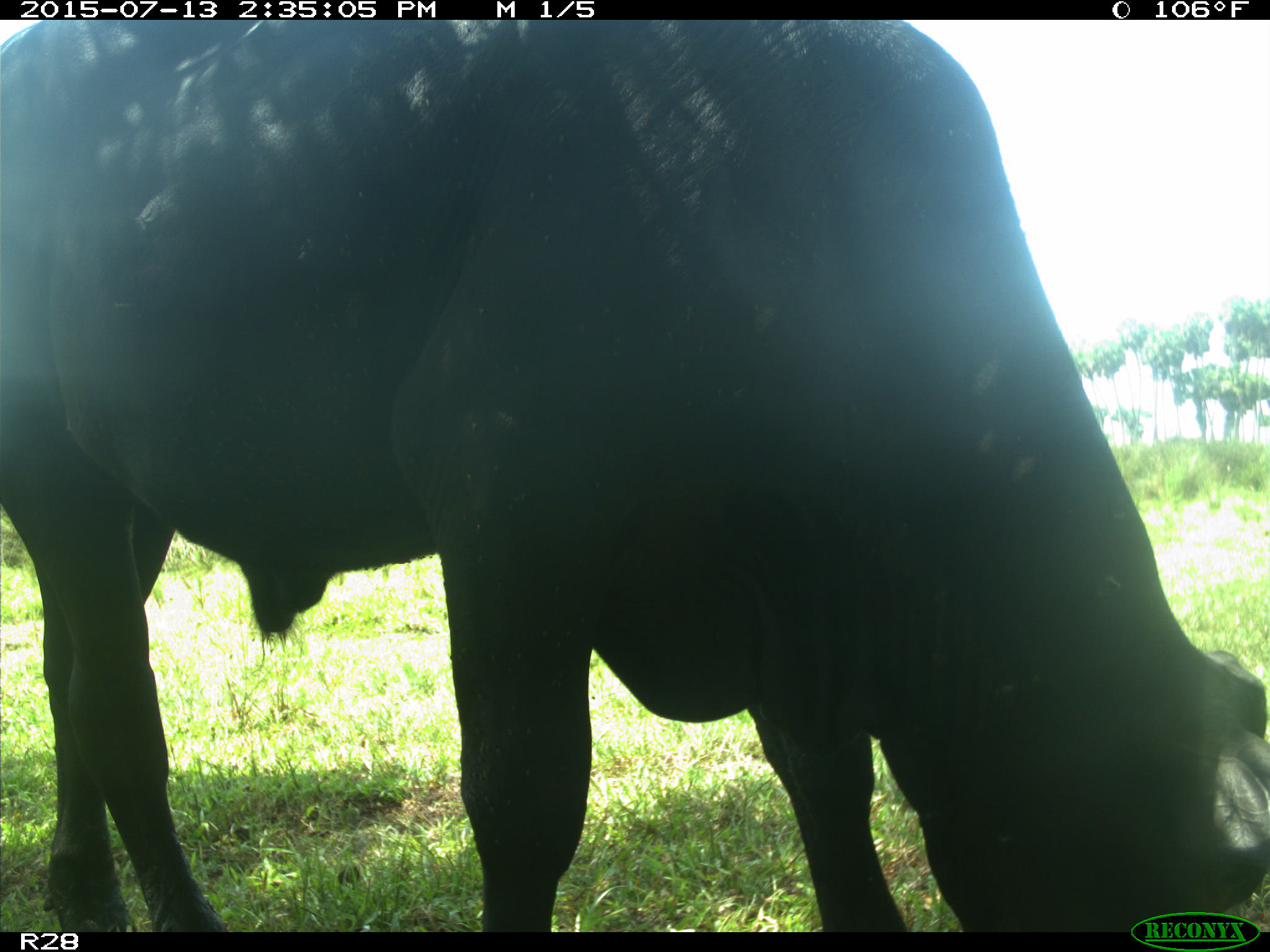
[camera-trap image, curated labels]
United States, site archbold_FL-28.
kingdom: Animalia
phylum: Chordata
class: Mammalia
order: Artiodactyla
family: Bovidae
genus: Bos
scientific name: Bos taurus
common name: domestic cow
Bos taurus (domestic cow).